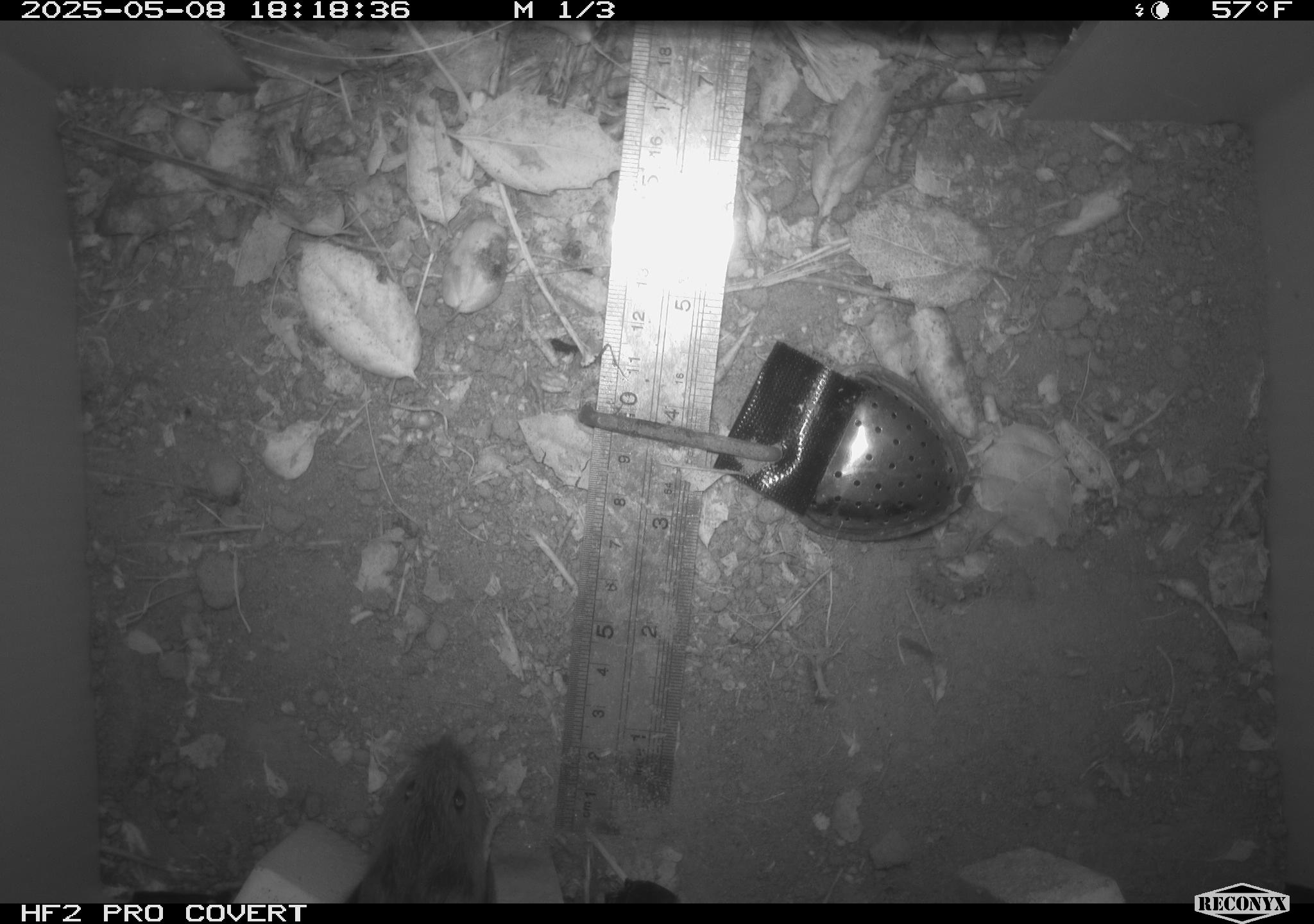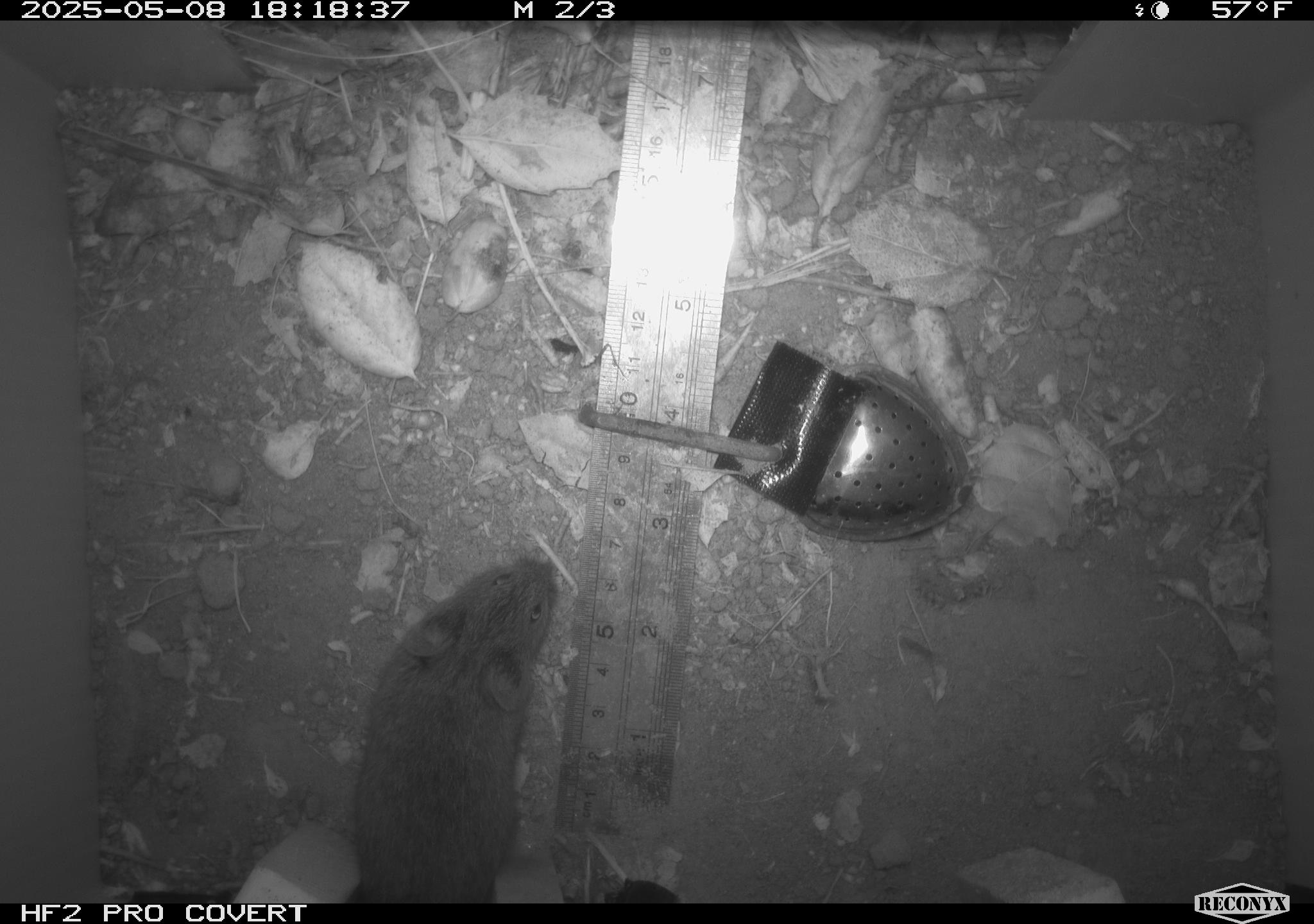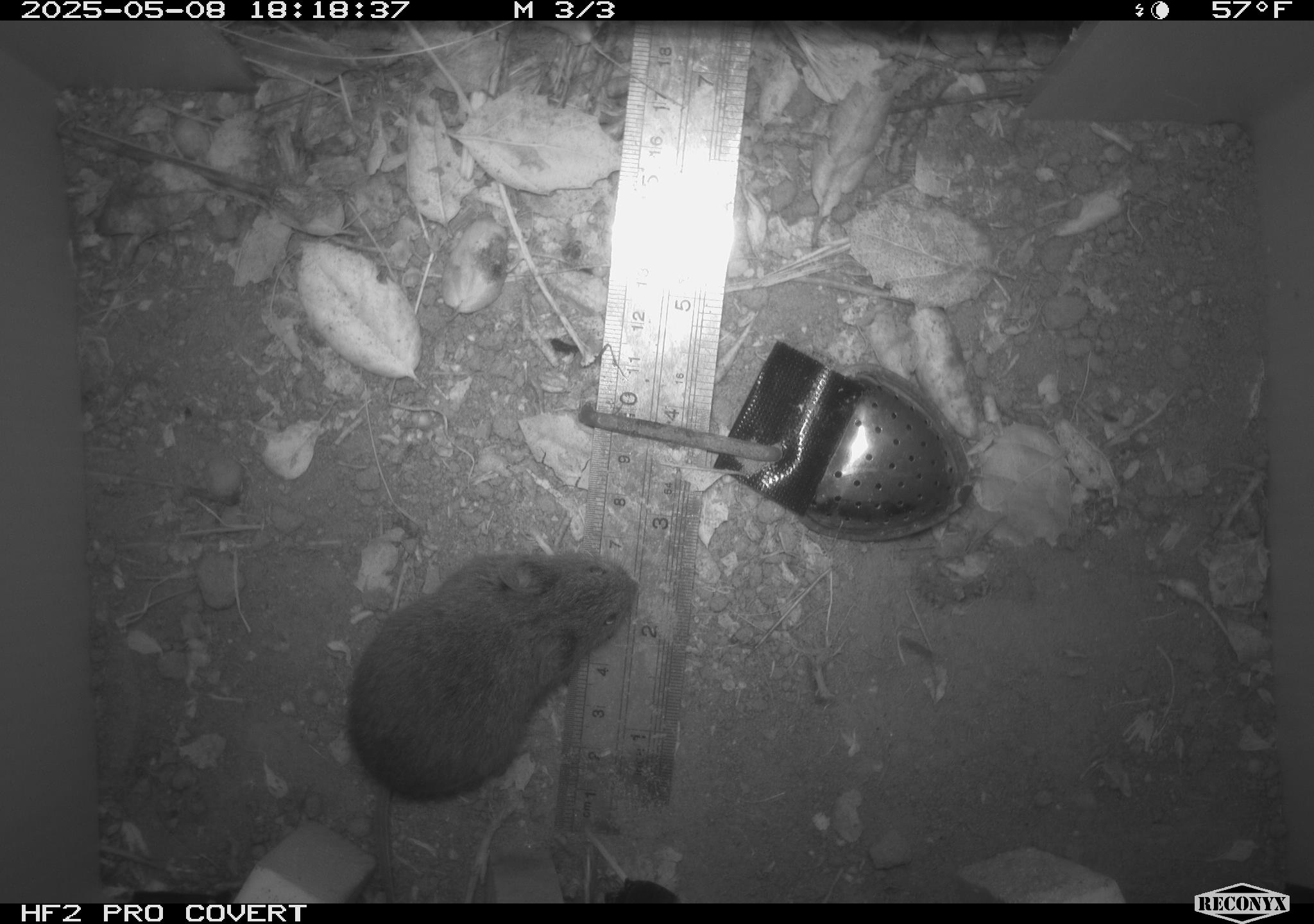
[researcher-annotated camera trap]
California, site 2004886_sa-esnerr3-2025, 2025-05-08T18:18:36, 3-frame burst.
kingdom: Animalia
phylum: Chordata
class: Mammalia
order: Rodentia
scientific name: Rodentia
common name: rodent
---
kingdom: Animalia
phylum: Chordata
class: Mammalia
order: Rodentia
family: Cricetidae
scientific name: Arvicolinae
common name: voles, lemmings, and muskrats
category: arvicolinae subfamily